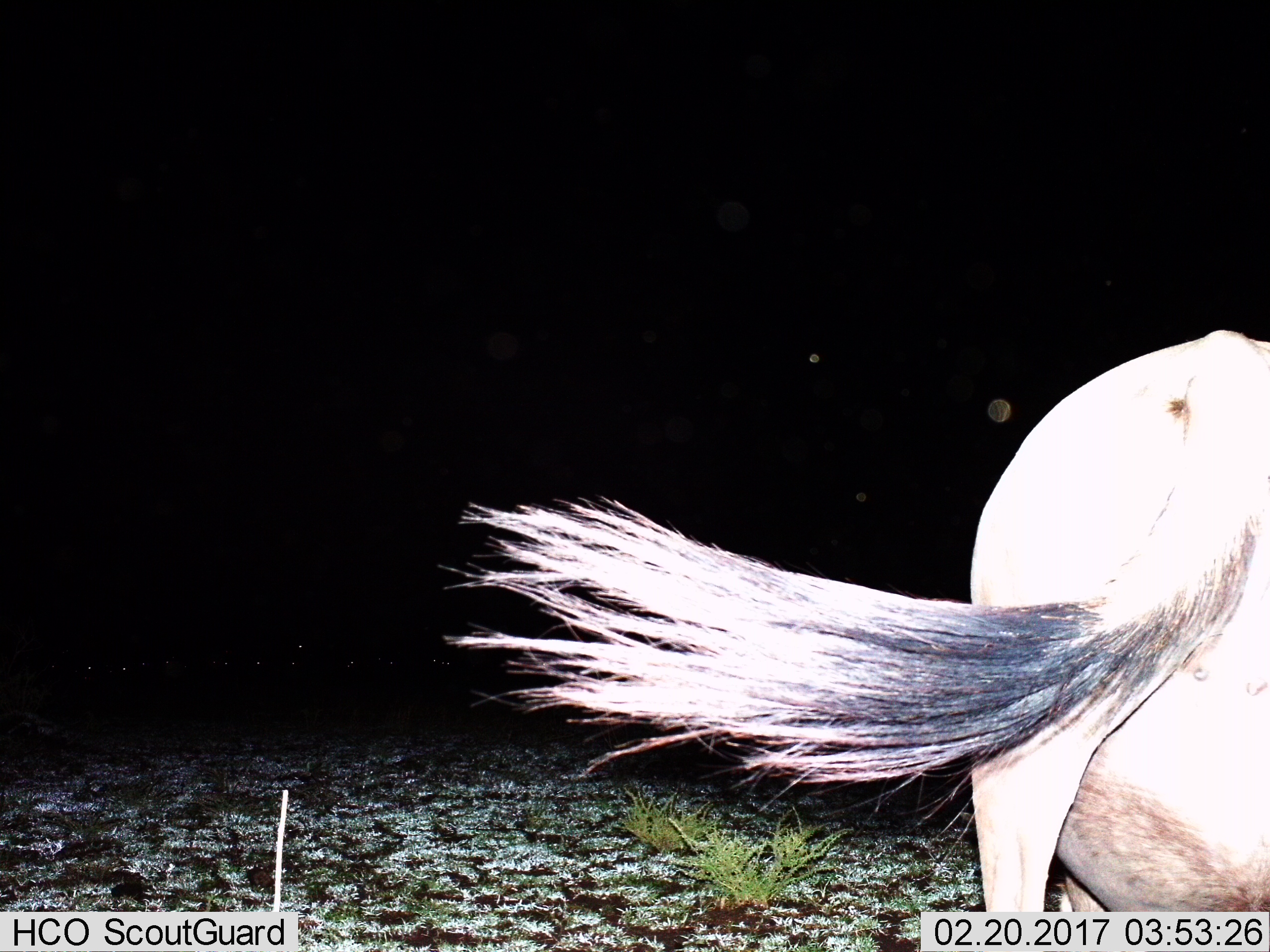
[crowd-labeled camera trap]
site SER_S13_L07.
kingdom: Animalia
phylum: Chordata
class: Mammalia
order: Artiodactyla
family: Bovidae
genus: Connochaetes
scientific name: Connochaetes taurinus taurinus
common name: blue wildebeest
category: wildebeestblue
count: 1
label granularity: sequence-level